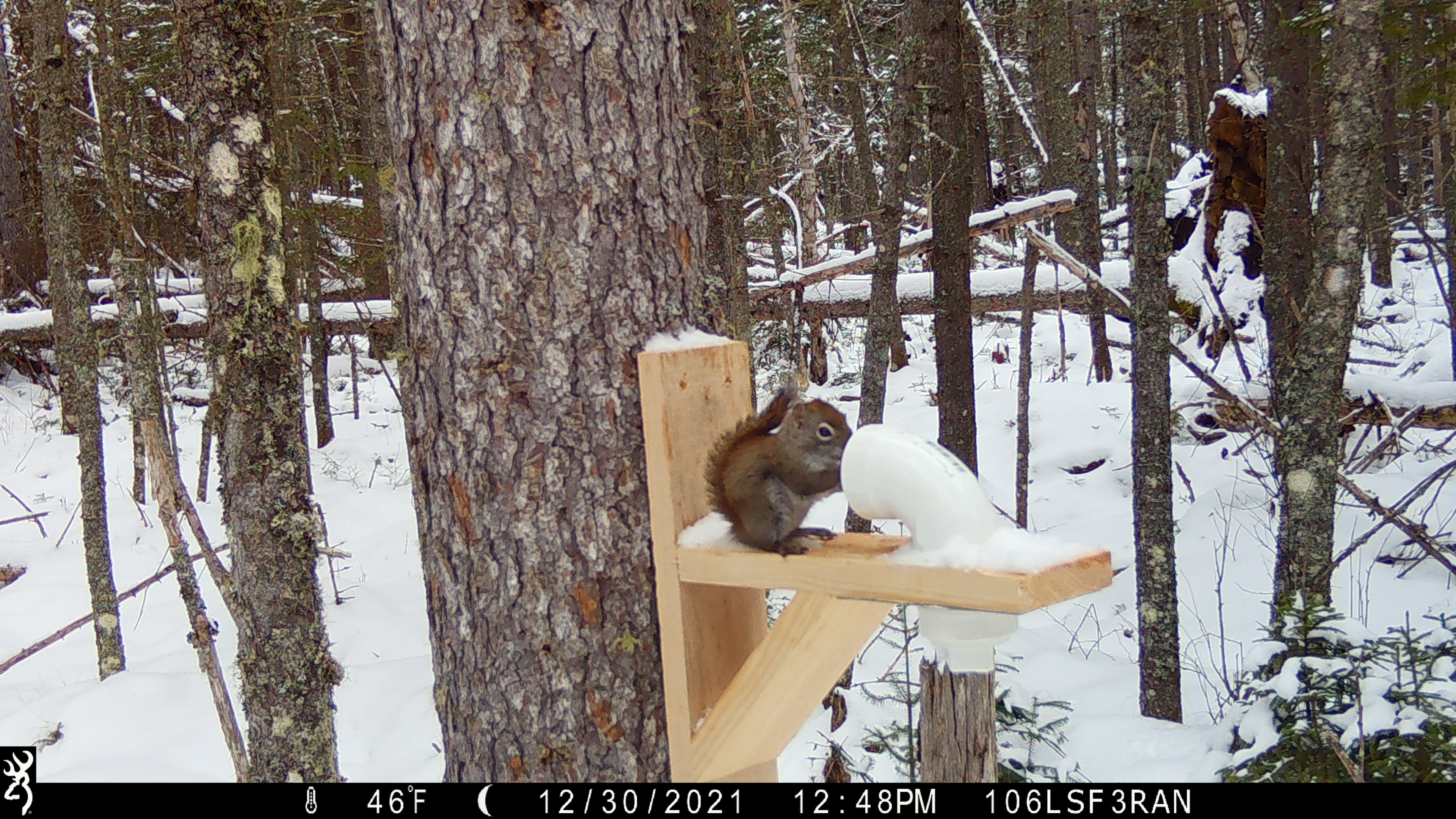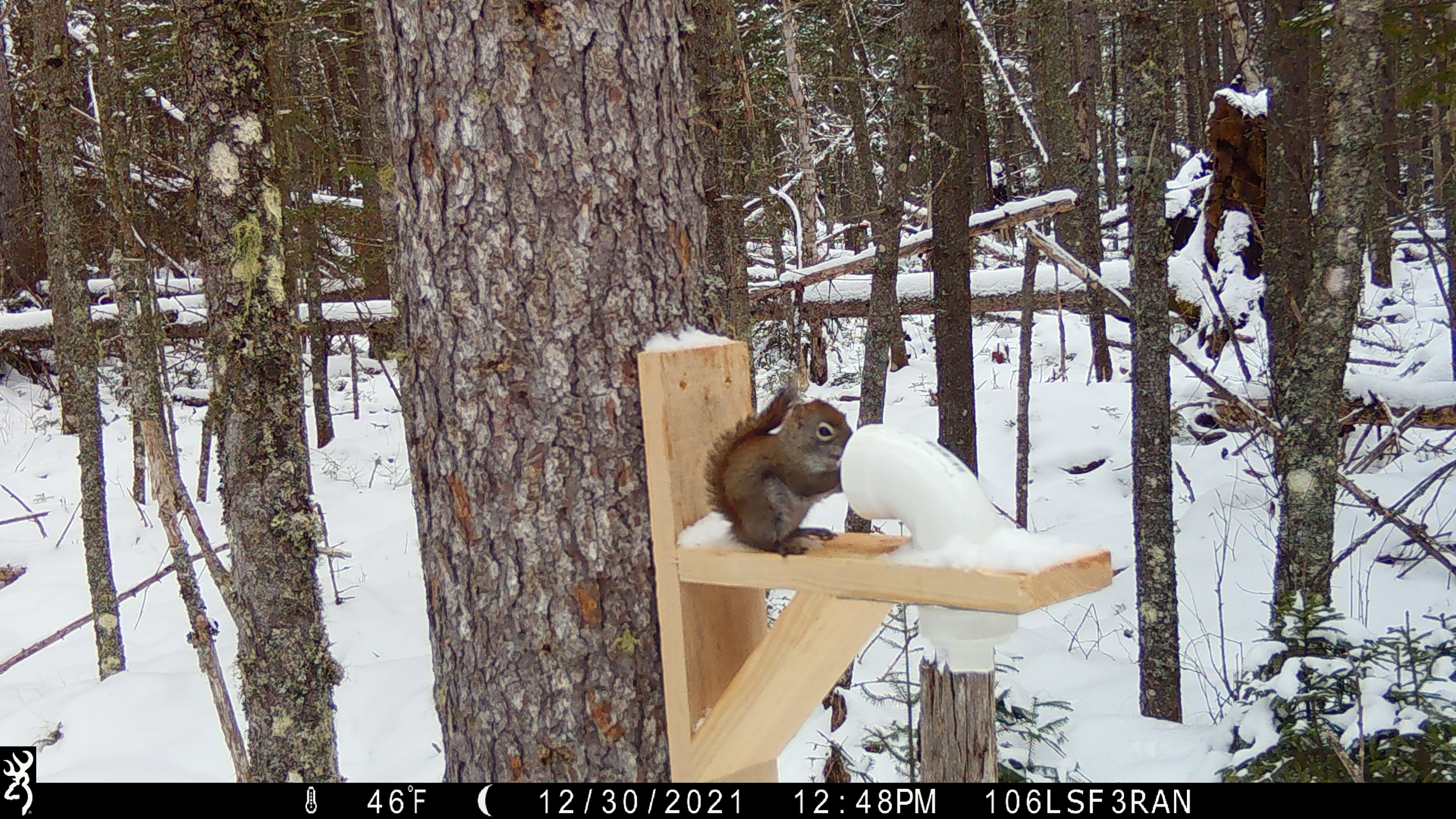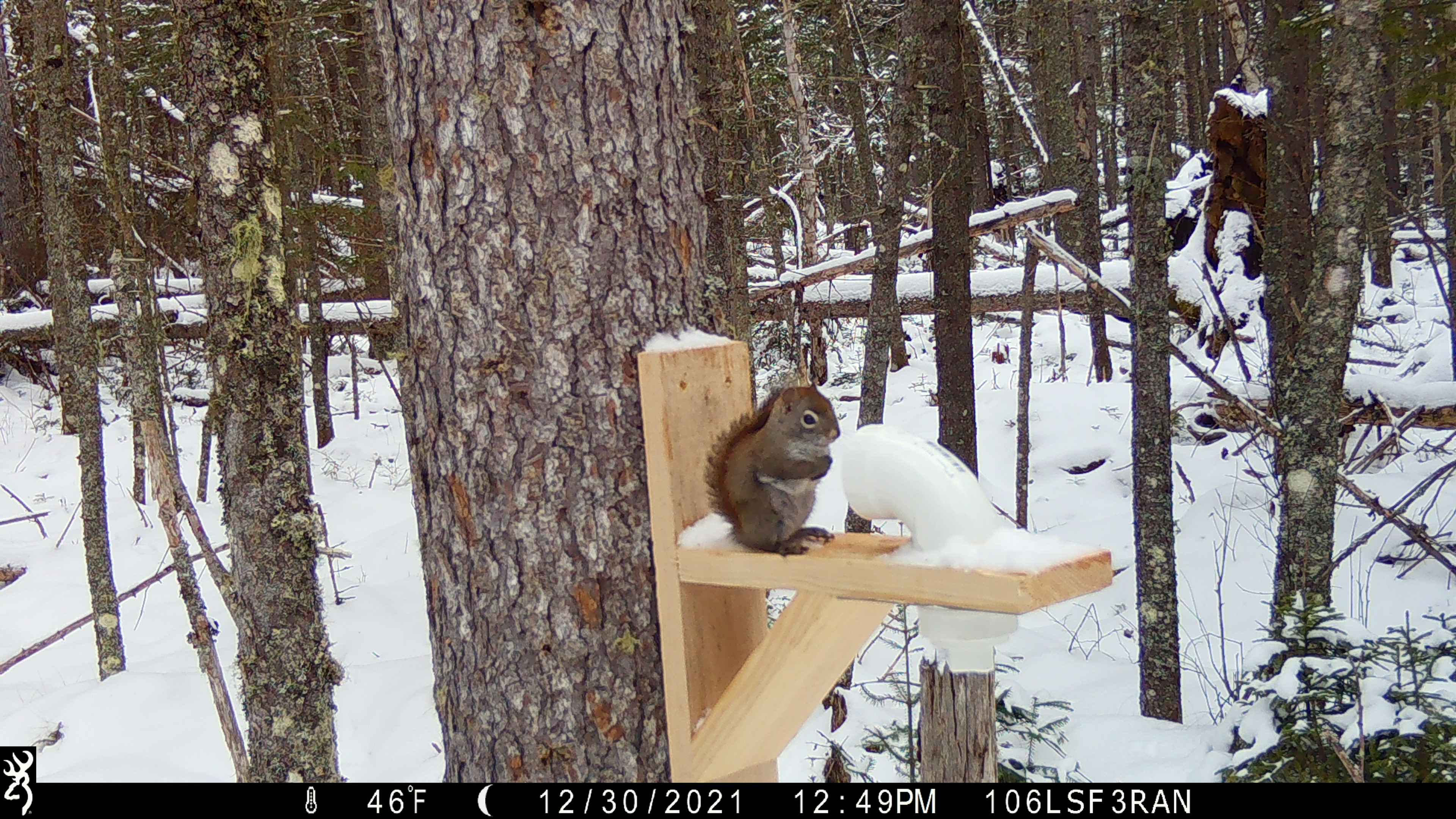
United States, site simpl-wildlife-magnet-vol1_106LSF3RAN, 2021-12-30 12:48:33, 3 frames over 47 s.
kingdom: Animalia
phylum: Chordata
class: Mammalia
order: Rodentia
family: Sciuridae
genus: Tamiasciurus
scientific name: Tamiasciurus hudsonicus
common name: red squirrel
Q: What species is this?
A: Red squirrel (Tamiasciurus hudsonicus).